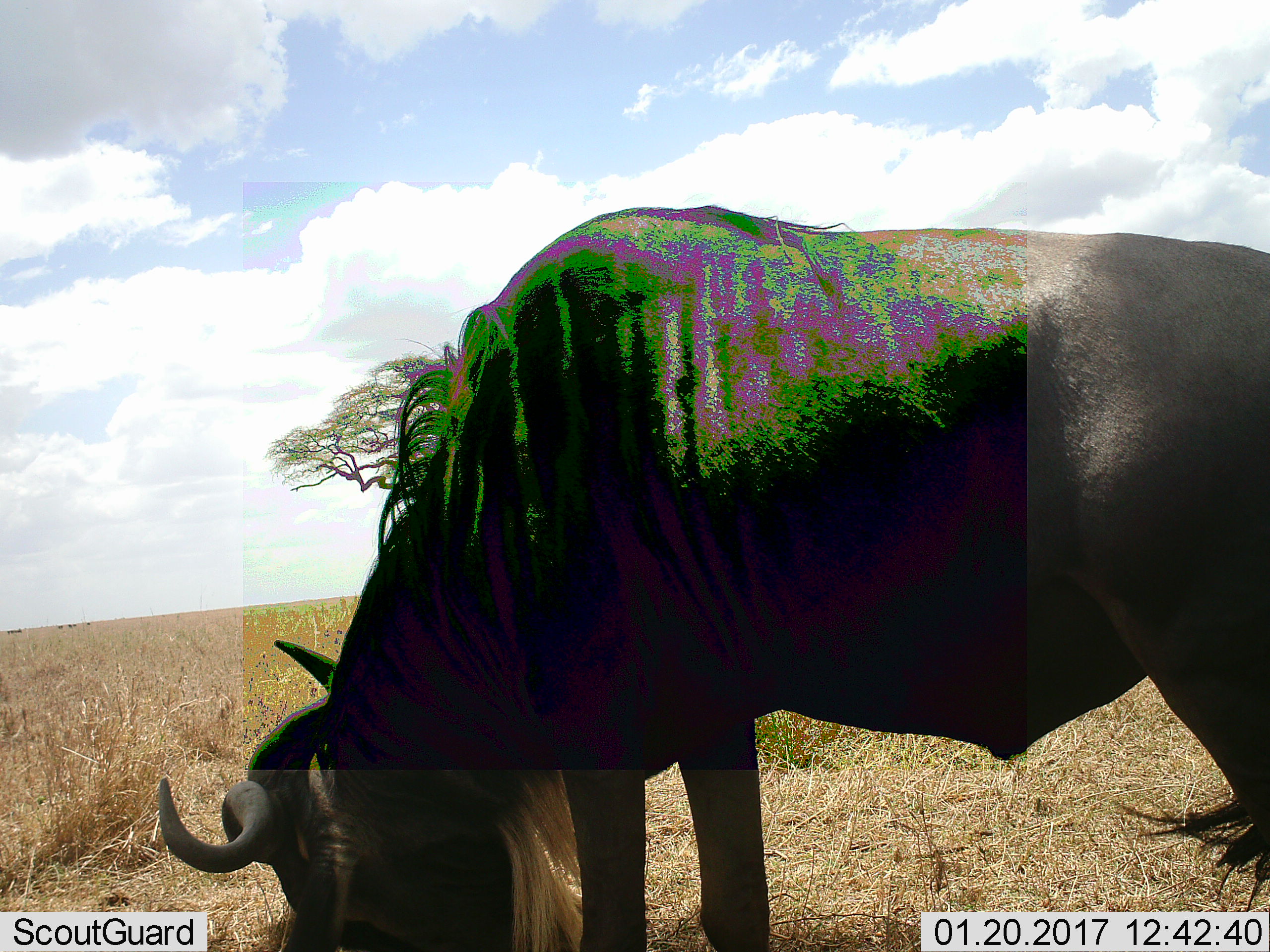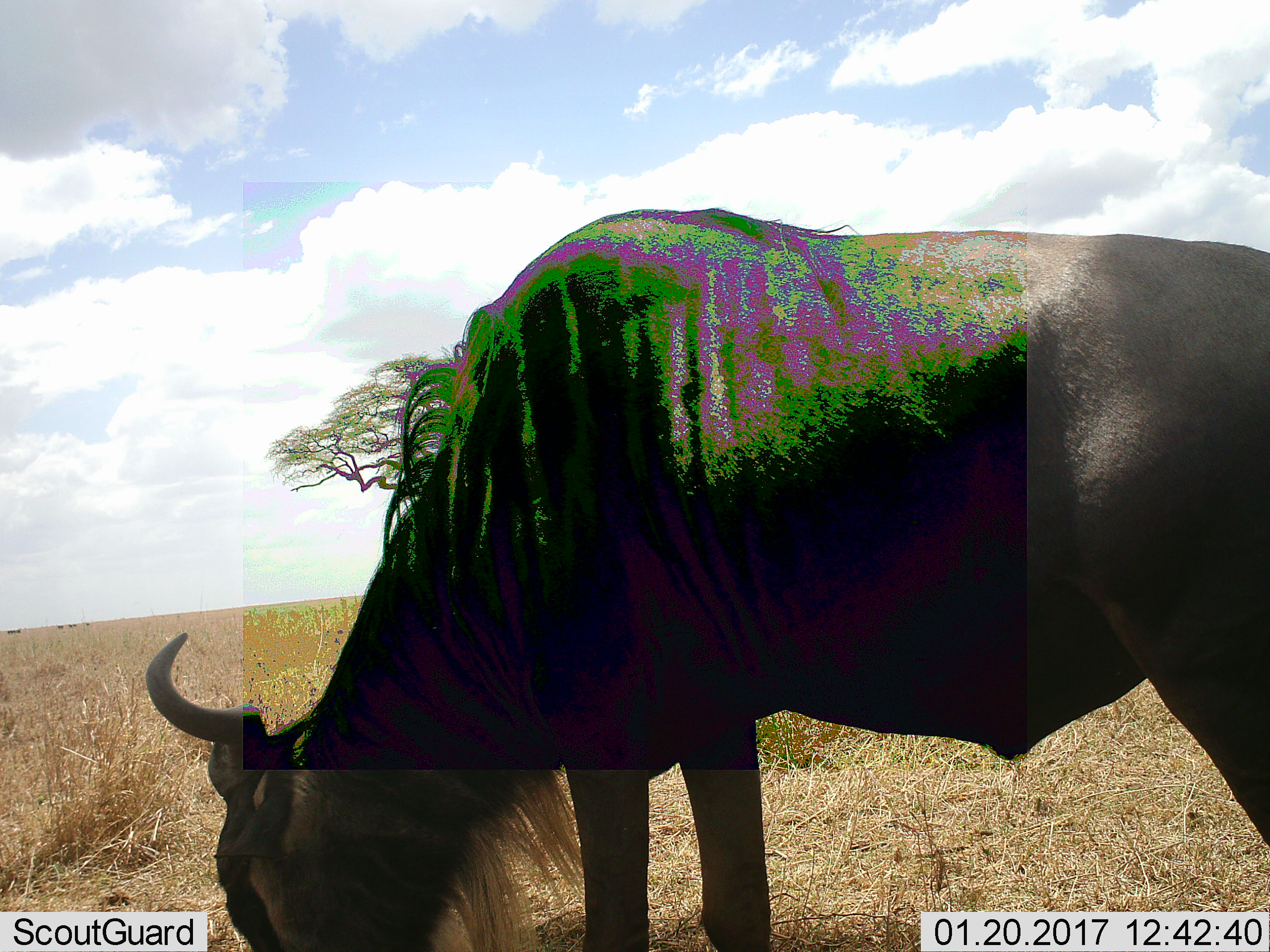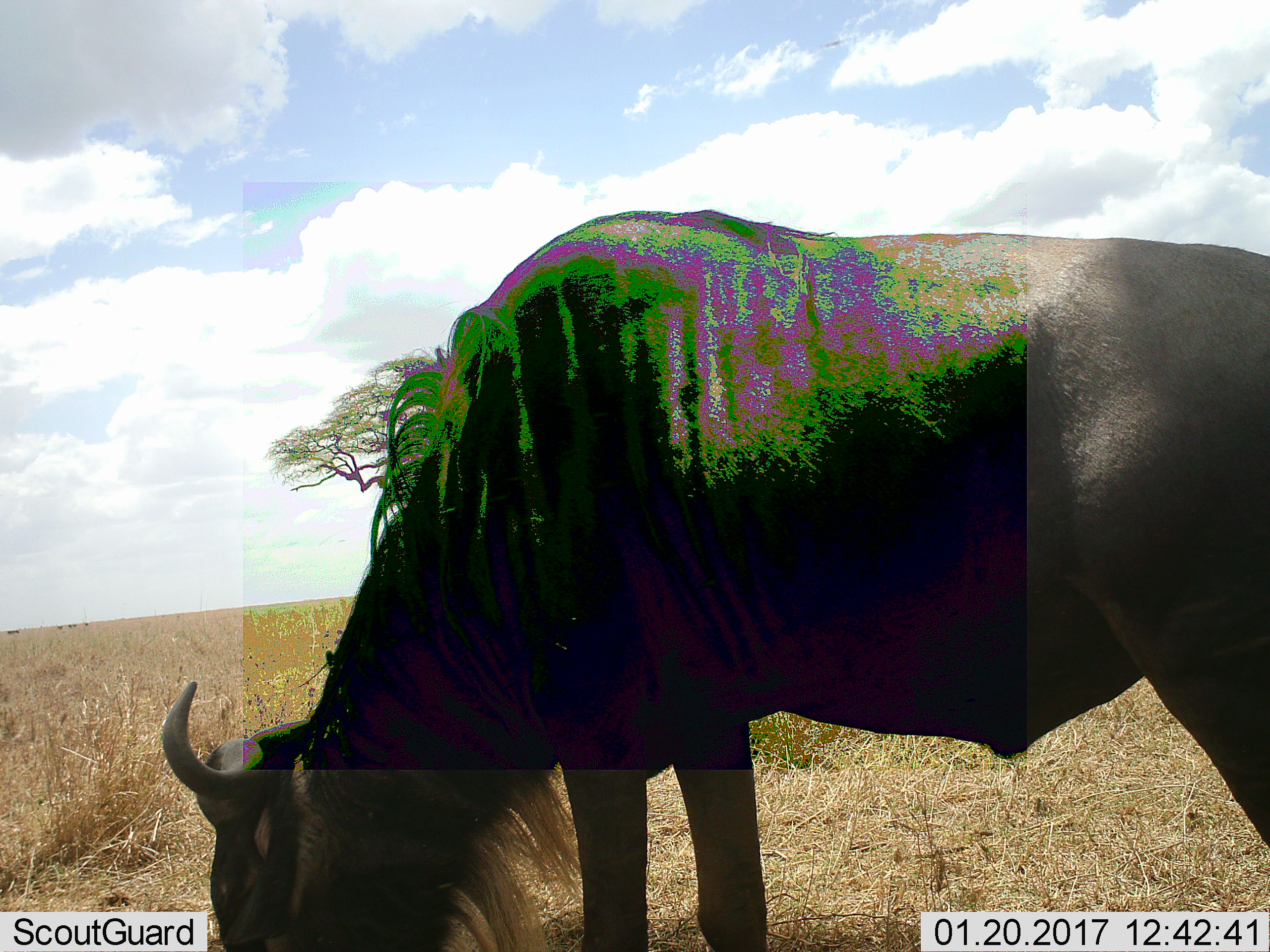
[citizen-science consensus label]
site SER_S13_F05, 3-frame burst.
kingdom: Animalia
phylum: Chordata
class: Mammalia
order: Artiodactyla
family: Bovidae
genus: Connochaetes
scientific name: Connochaetes taurinus taurinus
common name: blue wildebeest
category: wildebeestblue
Wildebeestblue (blue wildebeest) (Connochaetes taurinus taurinus), count 1. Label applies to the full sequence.